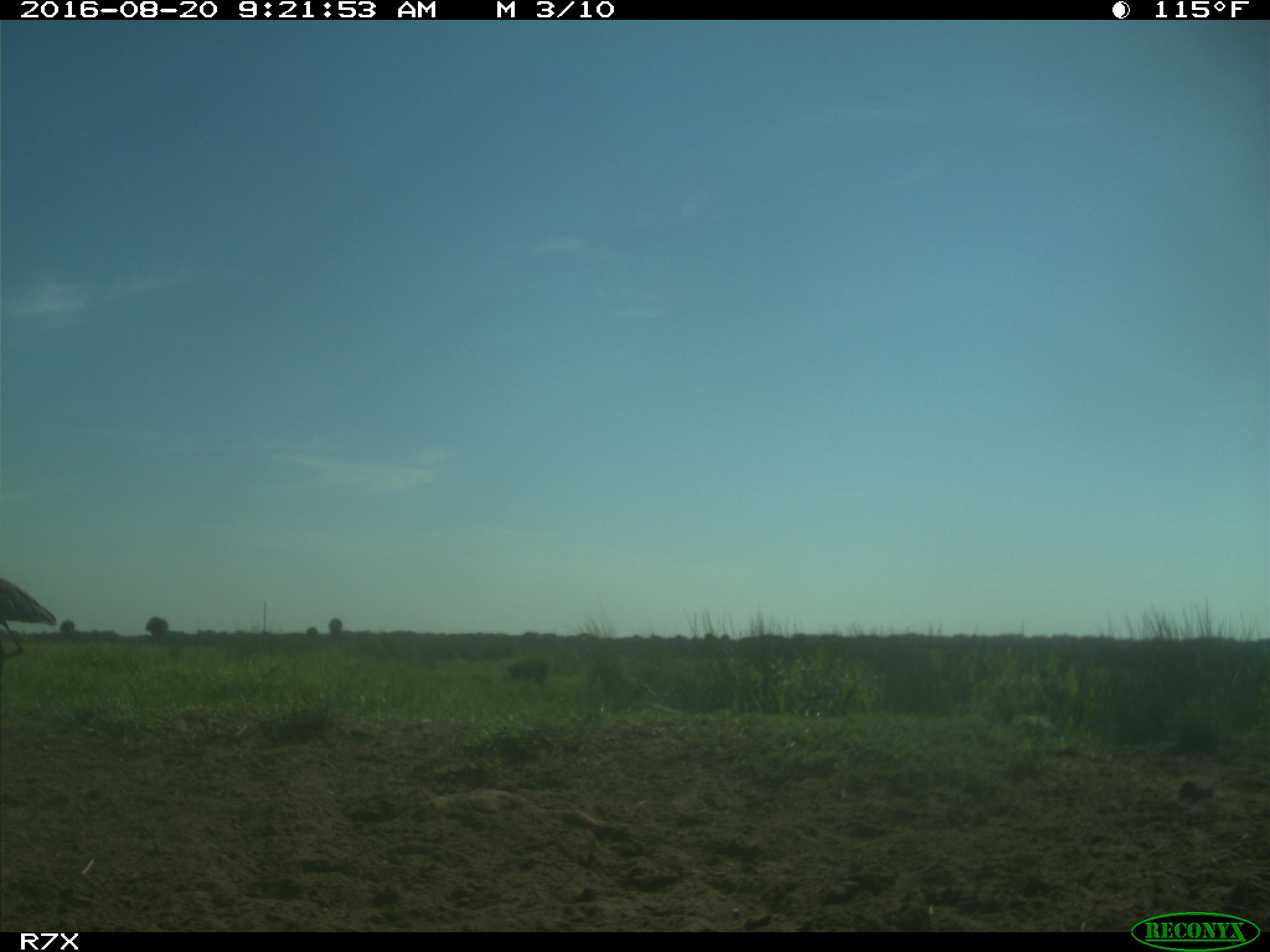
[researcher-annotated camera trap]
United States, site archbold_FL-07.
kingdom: Animalia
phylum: Chordata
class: Aves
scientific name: Aves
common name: birds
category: unidentified bird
Unidentified bird (birds) (Aves).